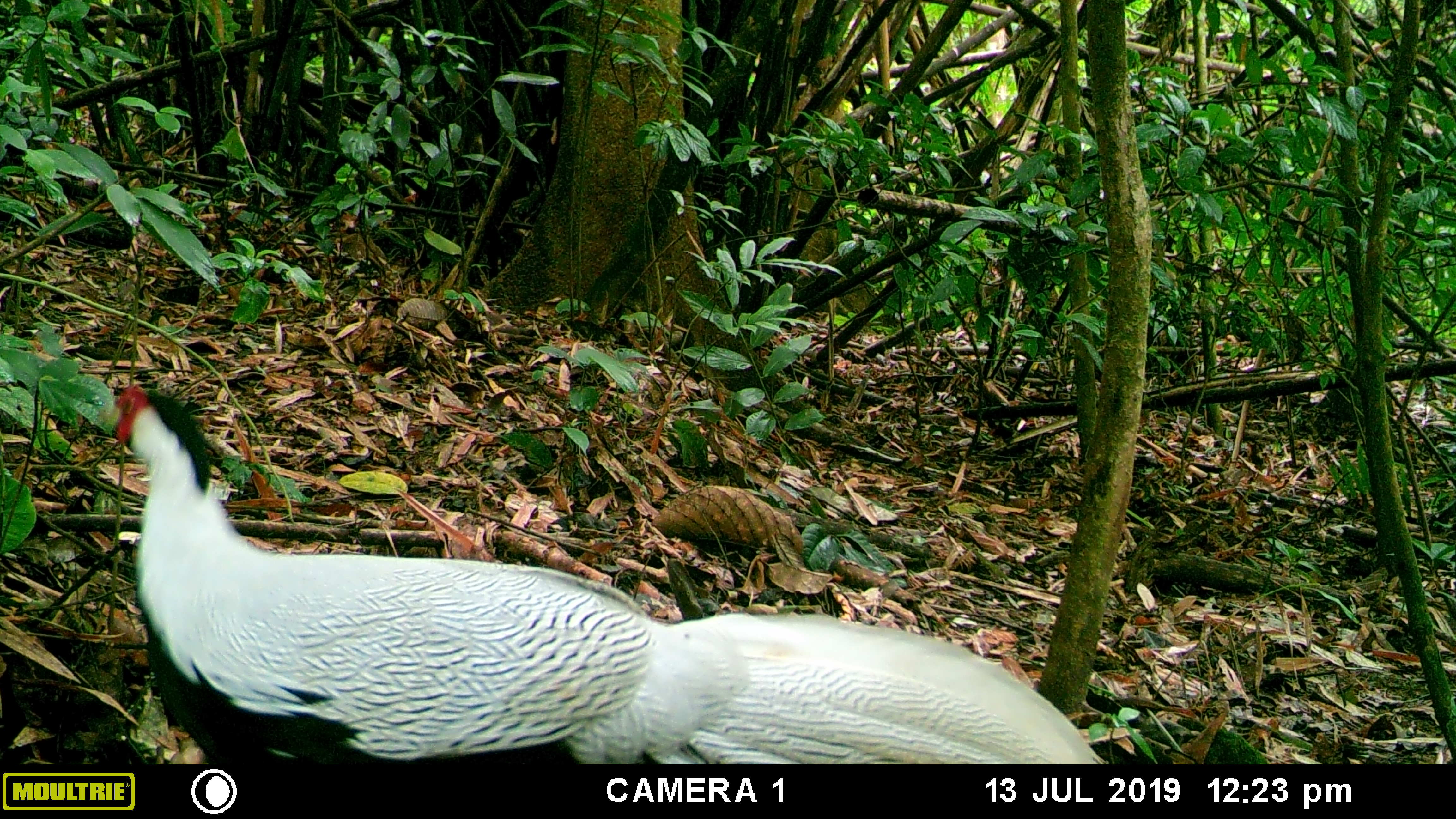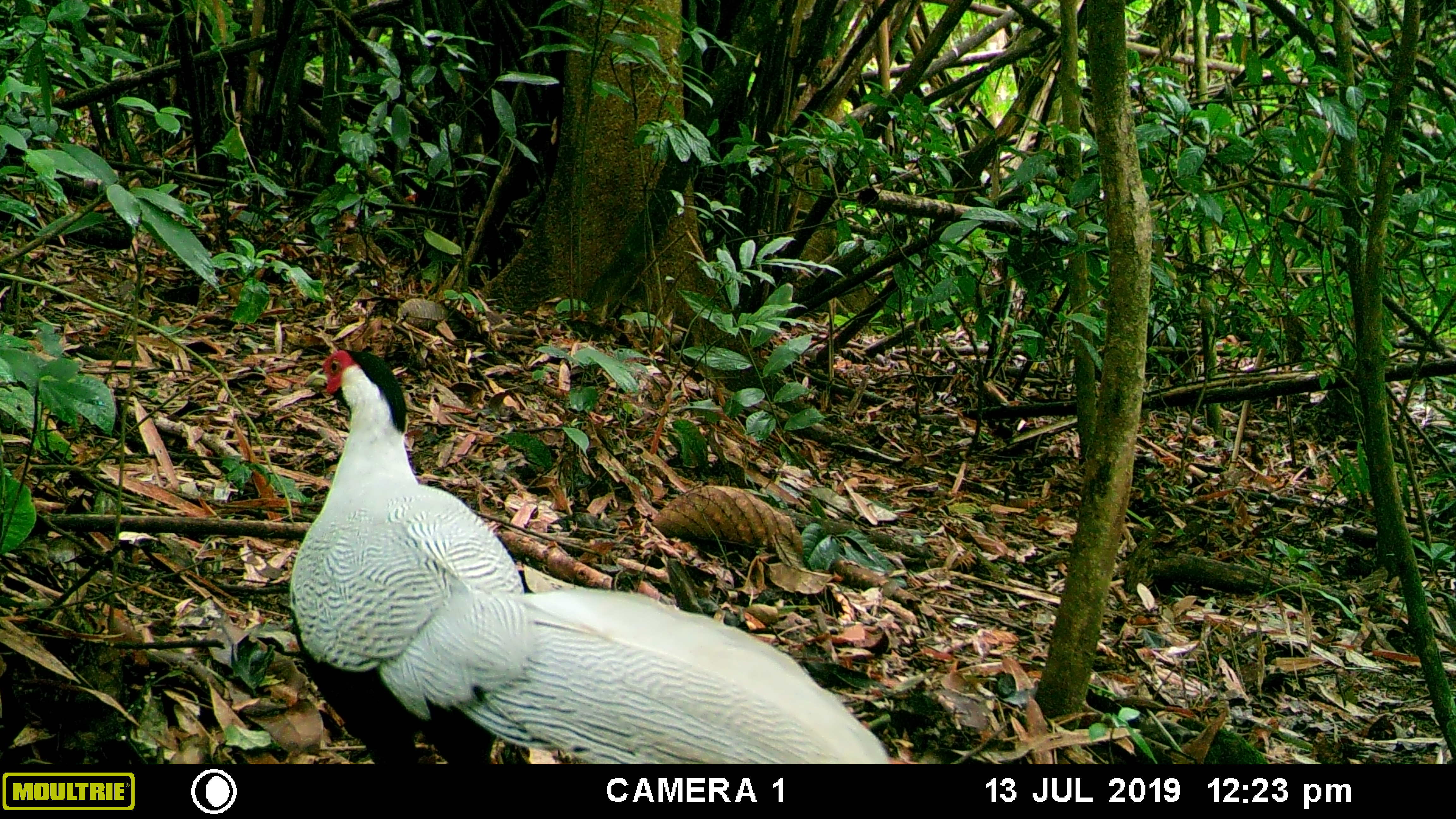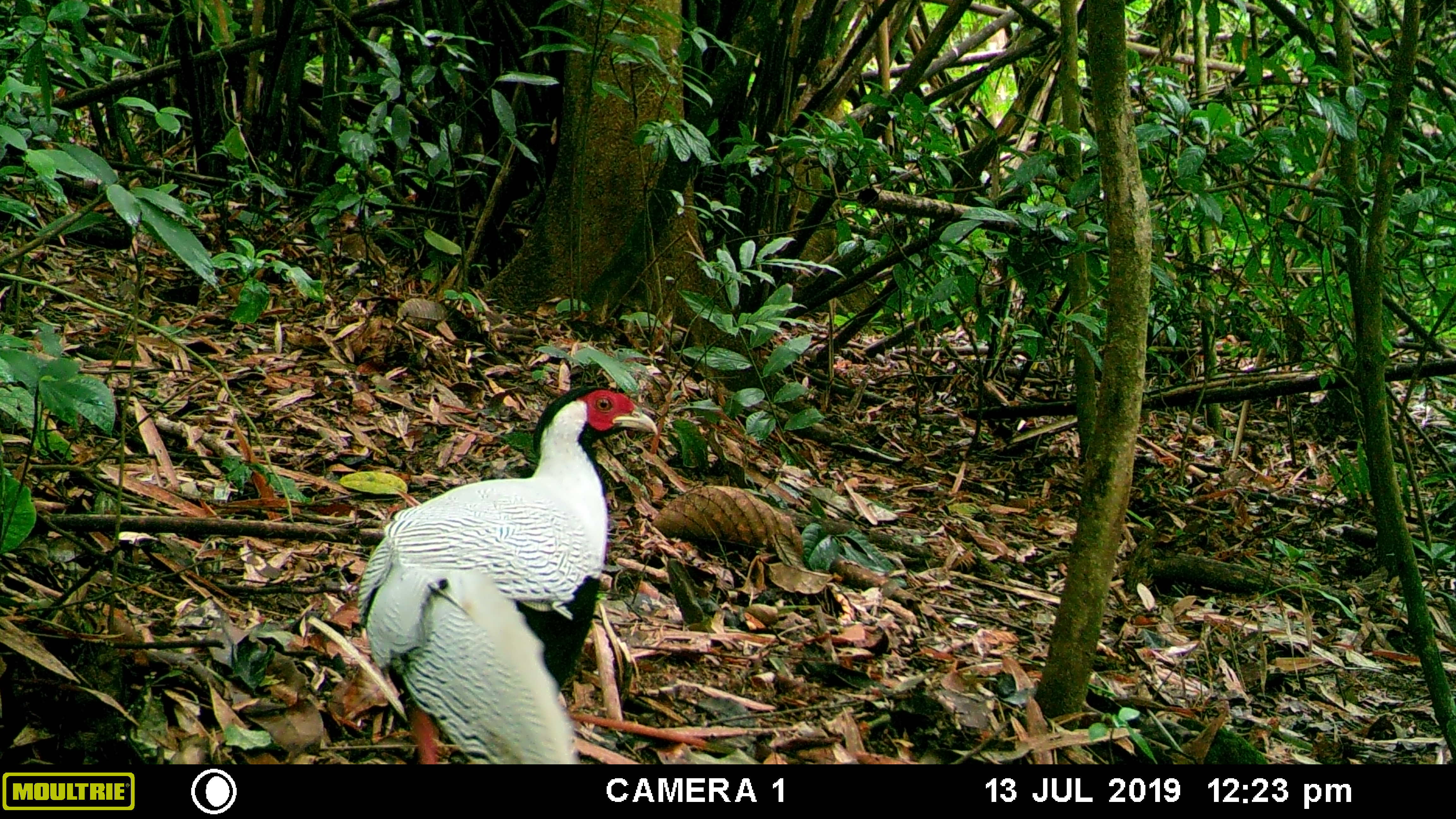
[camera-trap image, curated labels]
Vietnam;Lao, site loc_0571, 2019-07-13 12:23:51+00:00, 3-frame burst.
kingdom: Animalia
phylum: Chordata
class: Aves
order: Galliformes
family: Phasianidae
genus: Lophura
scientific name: Lophura nycthemera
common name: silver pheasant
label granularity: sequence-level